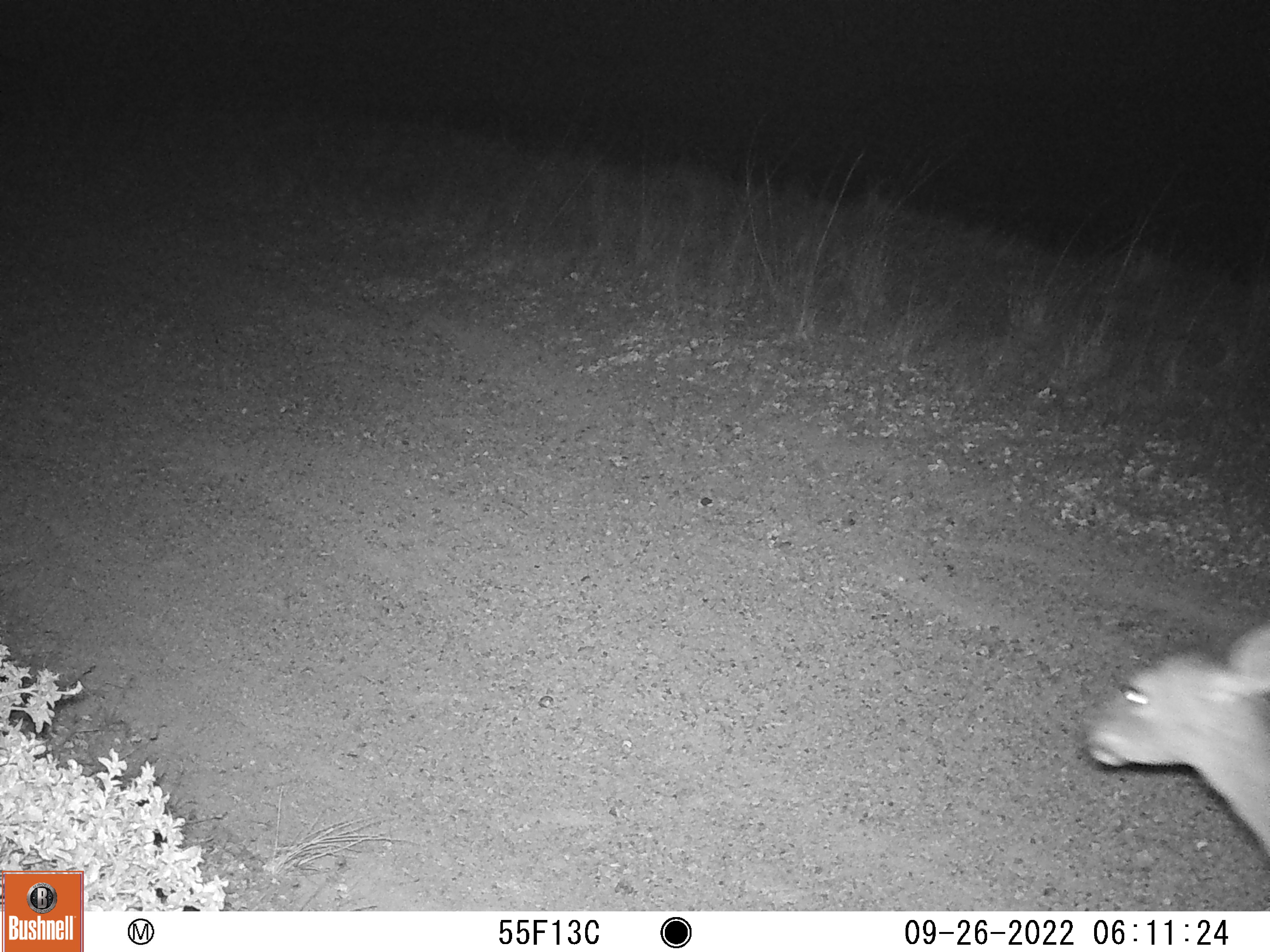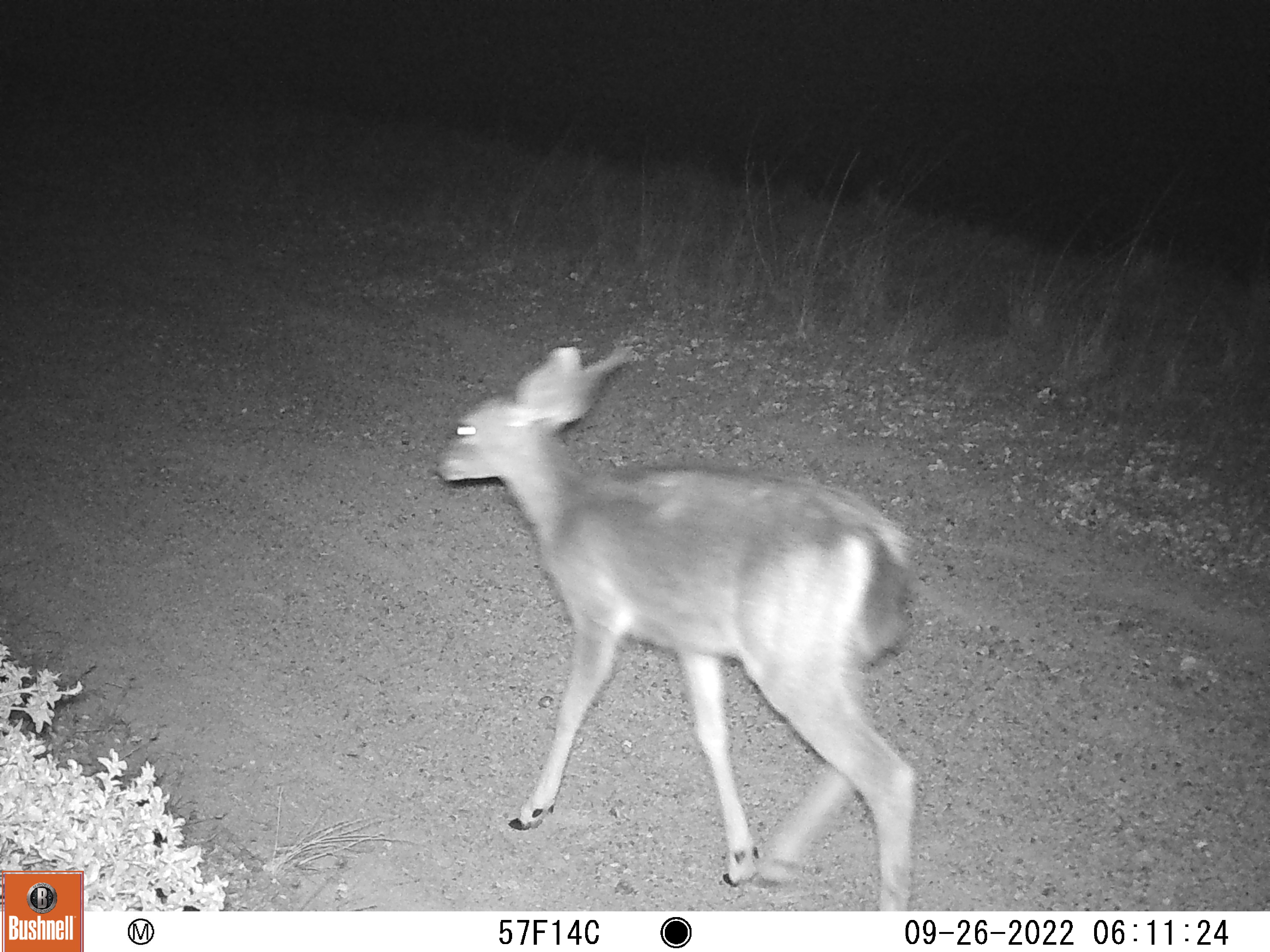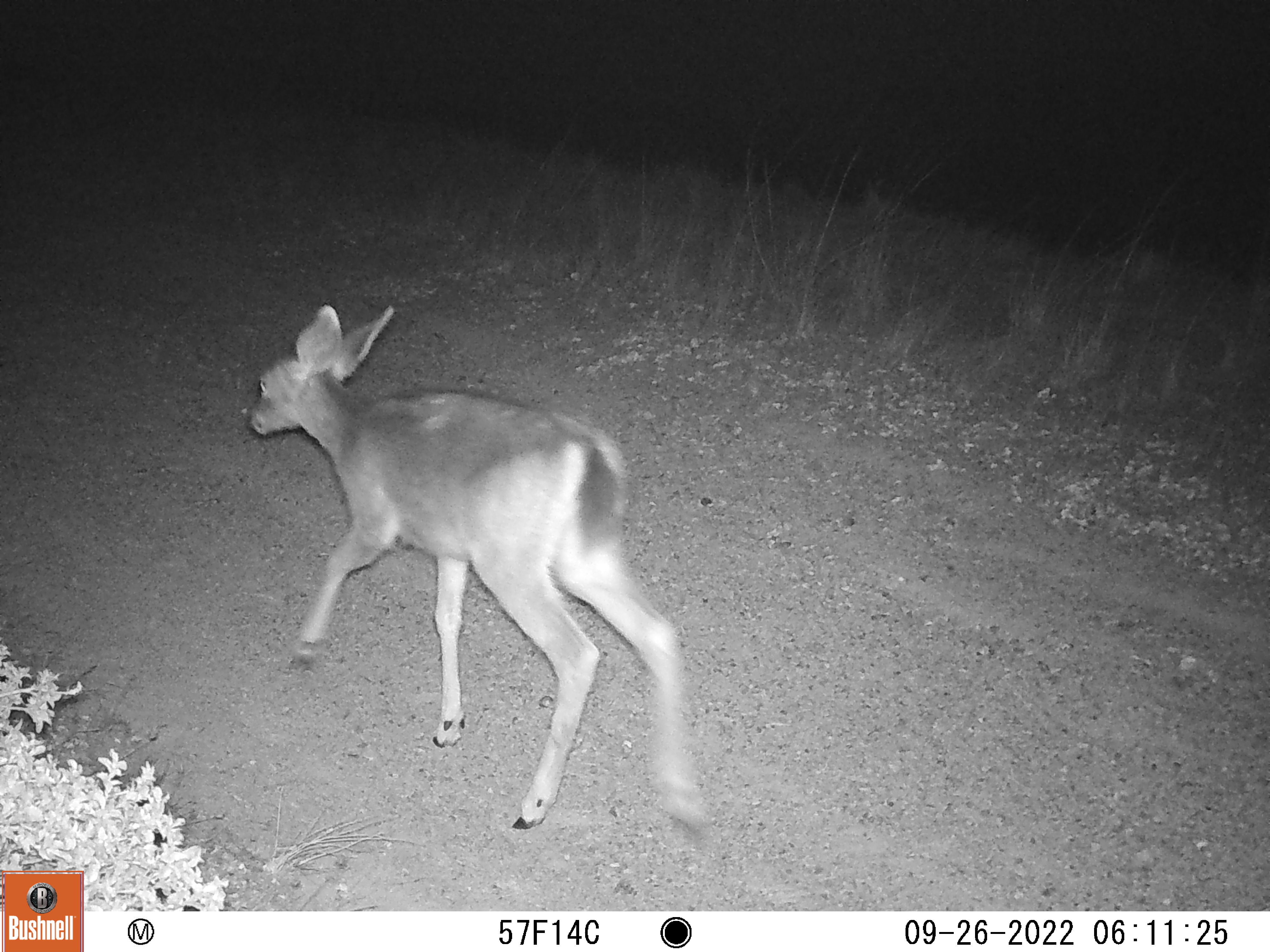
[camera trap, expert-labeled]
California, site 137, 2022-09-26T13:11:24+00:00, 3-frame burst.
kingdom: Animalia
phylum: Chordata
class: Mammalia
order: Artiodactyla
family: Cervidae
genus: Odocoileus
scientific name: Odocoileus hemionus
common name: mule deer